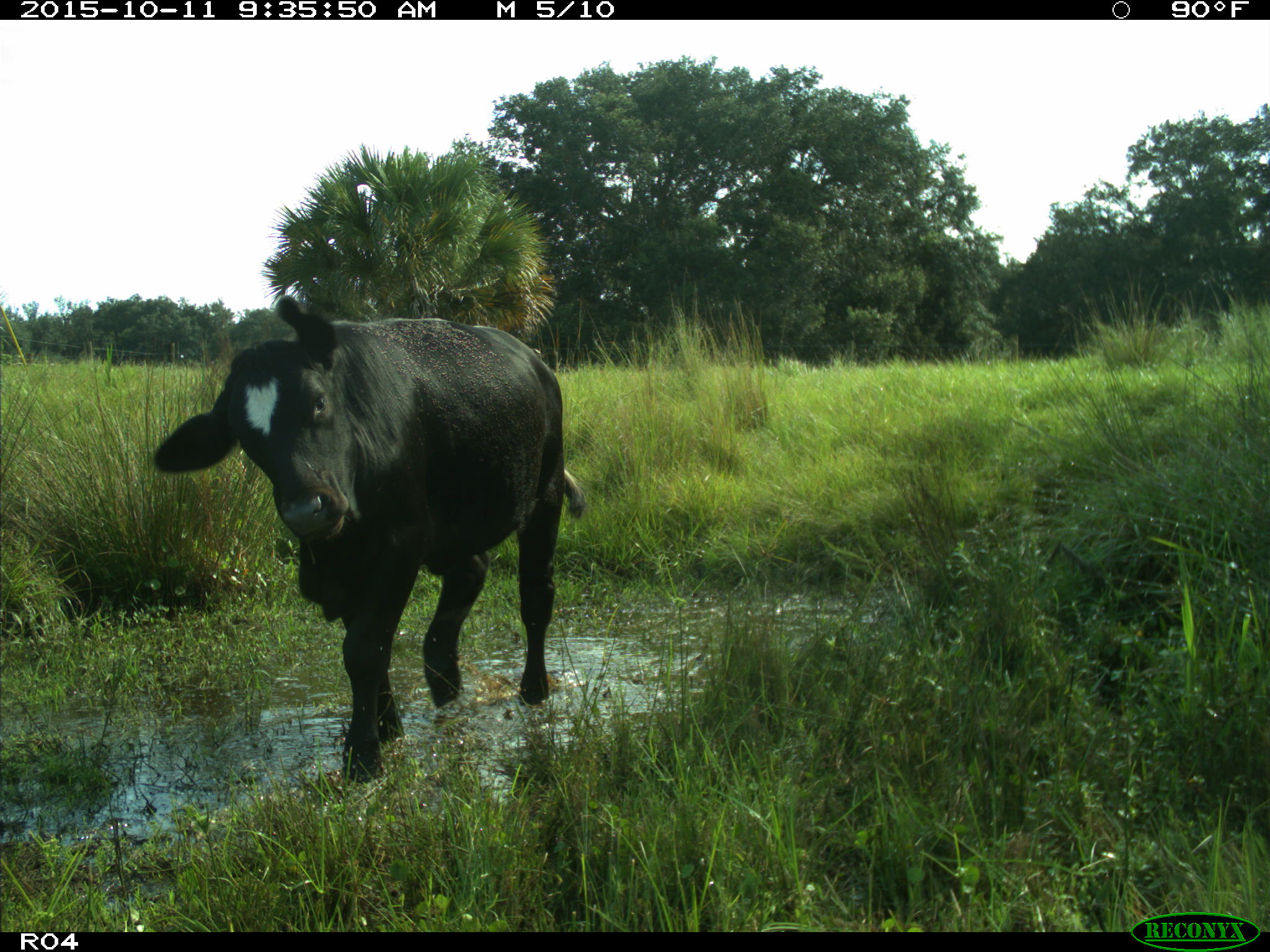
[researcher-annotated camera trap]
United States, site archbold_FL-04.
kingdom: Animalia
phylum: Chordata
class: Mammalia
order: Artiodactyla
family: Bovidae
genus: Bos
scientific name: Bos taurus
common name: domestic cow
Bos taurus (domestic cow).